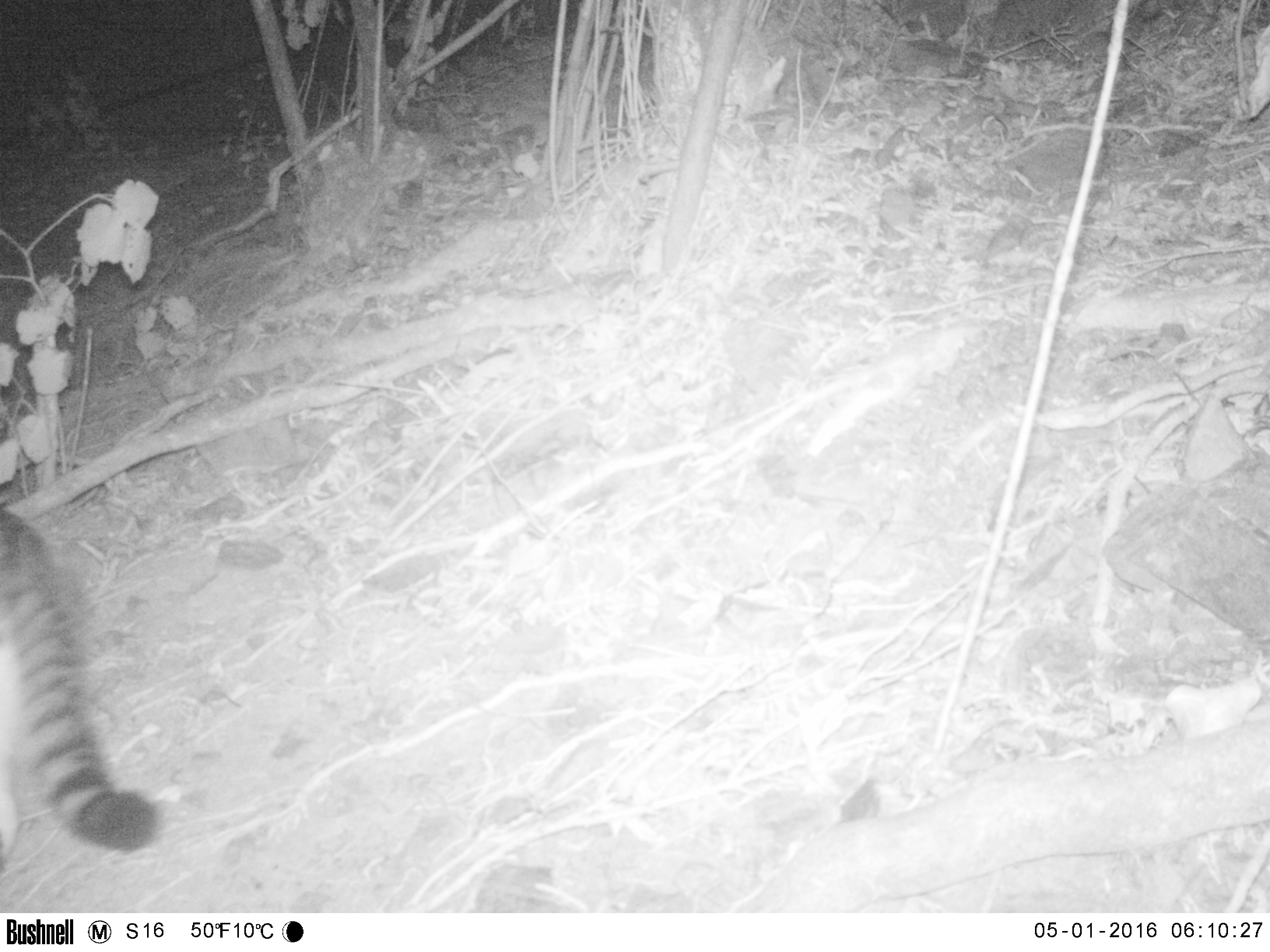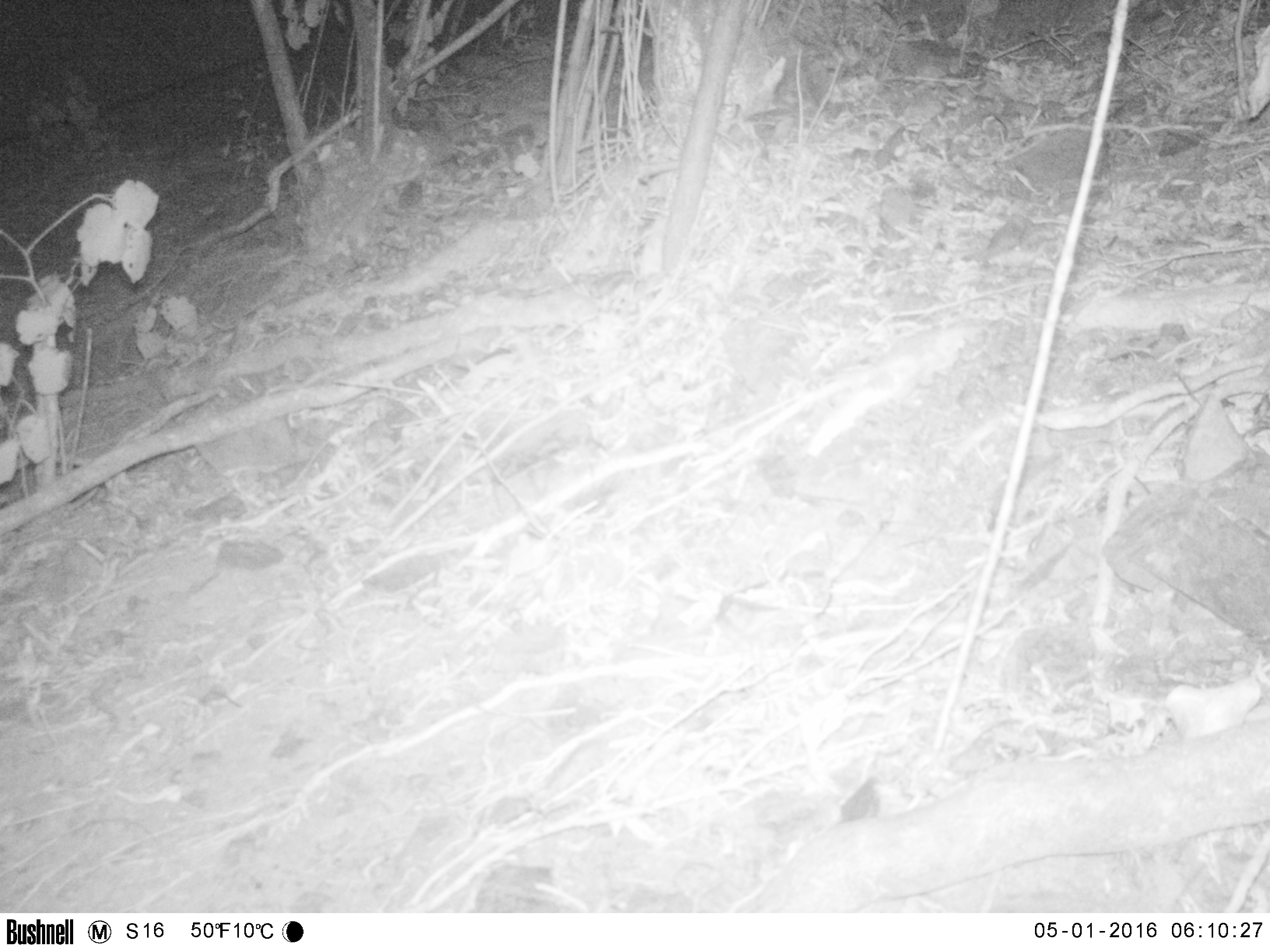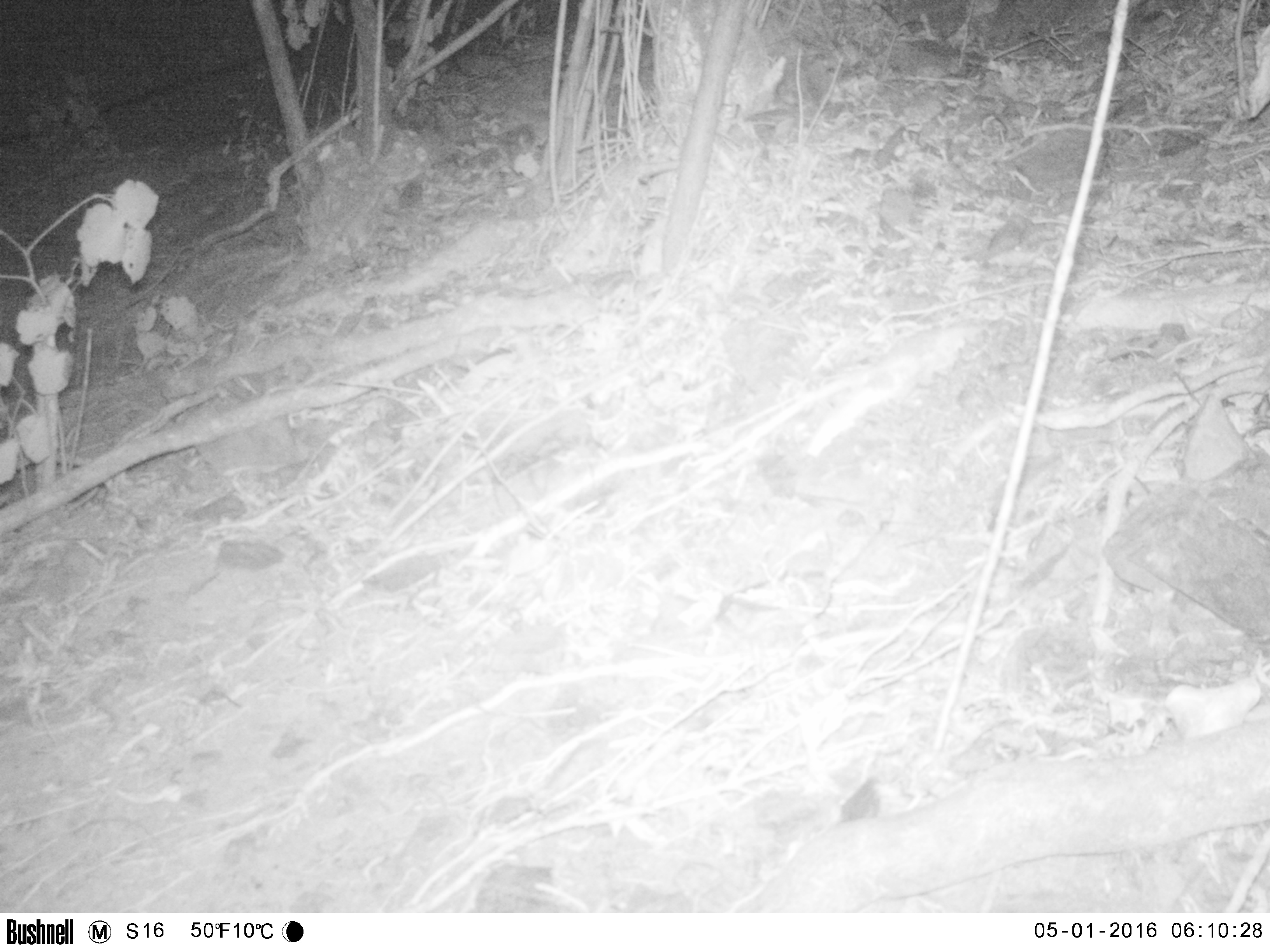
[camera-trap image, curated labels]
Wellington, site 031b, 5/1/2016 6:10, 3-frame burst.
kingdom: Animalia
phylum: Chordata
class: Mammalia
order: Carnivora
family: Felidae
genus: Felis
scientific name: Felis catus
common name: cat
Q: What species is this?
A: Cat (Felis catus).